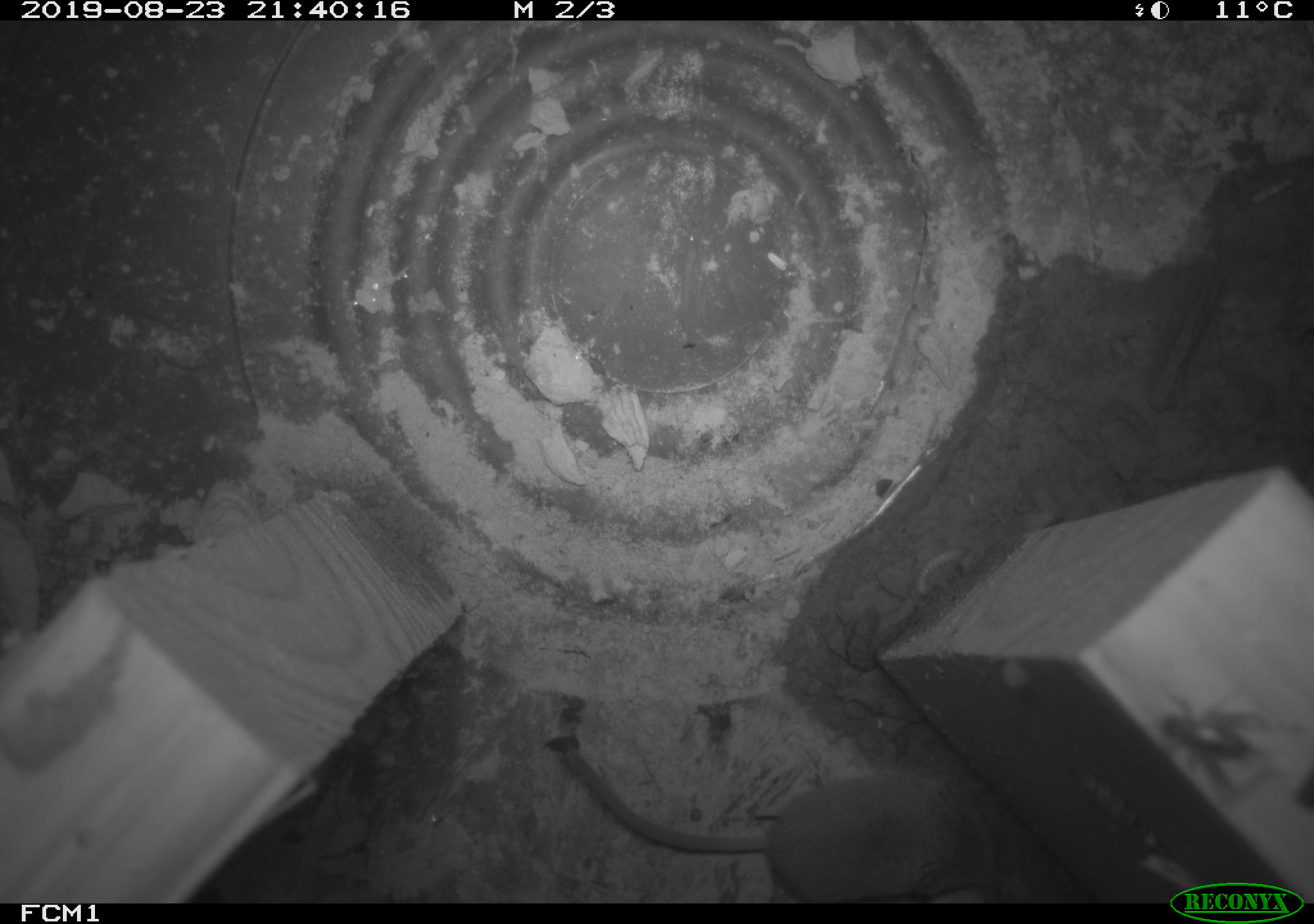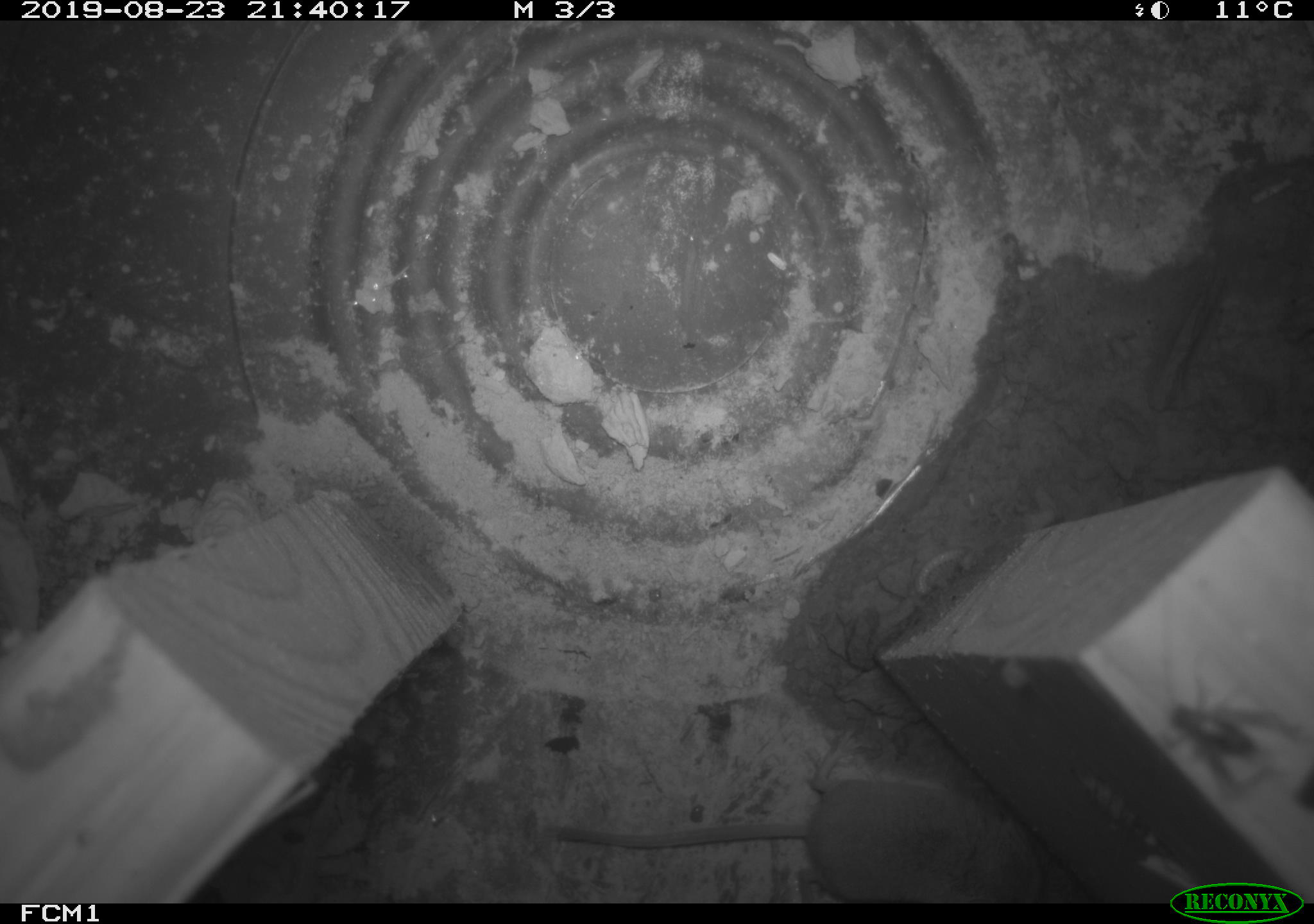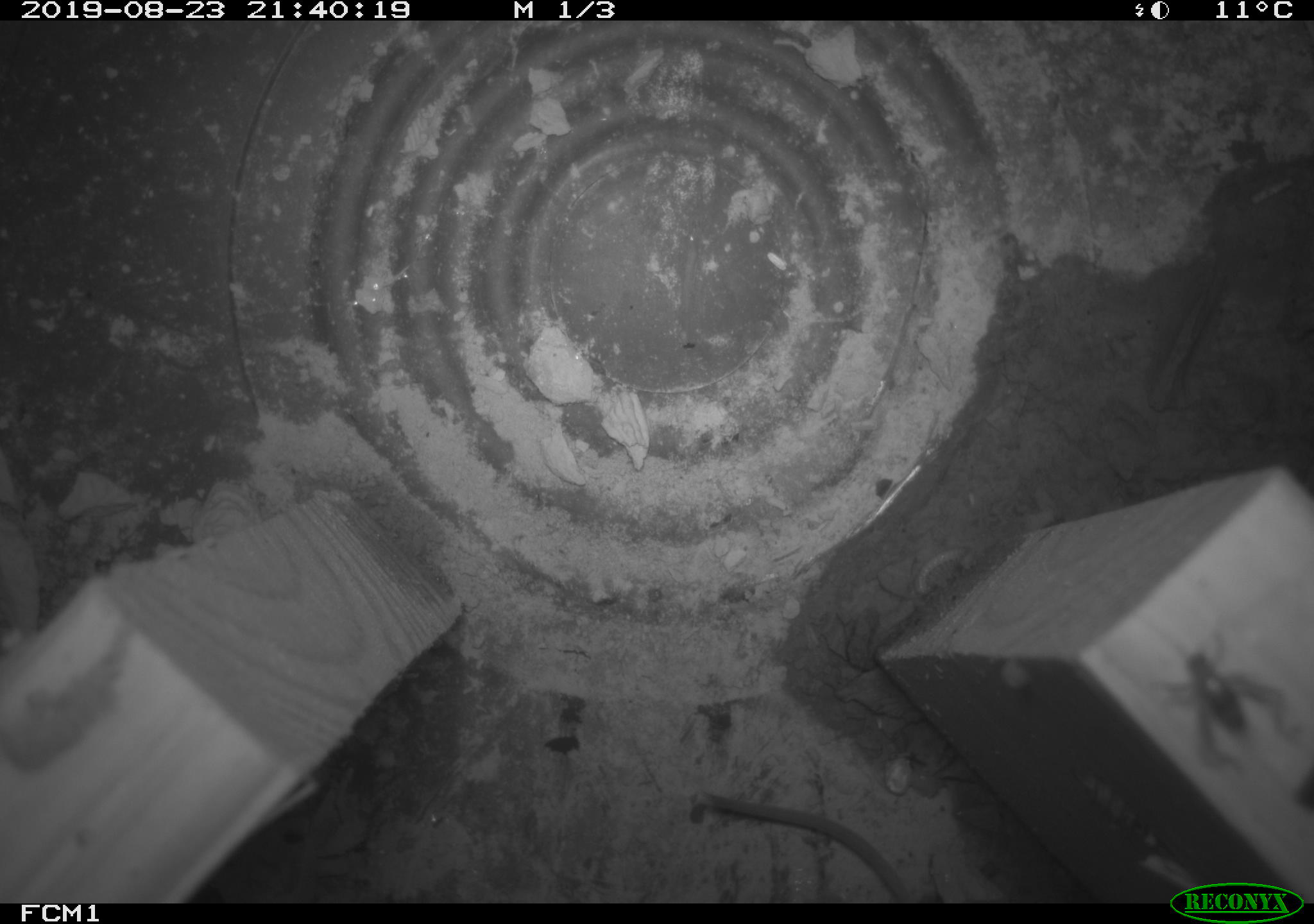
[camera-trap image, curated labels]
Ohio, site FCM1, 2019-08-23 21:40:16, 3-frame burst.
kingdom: Animalia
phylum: Chordata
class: Mammalia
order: Eulipotyphla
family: Soricidae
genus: Sorex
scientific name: Sorex cinereus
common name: masked shrew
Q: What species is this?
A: Masked shrew (Sorex cinereus).